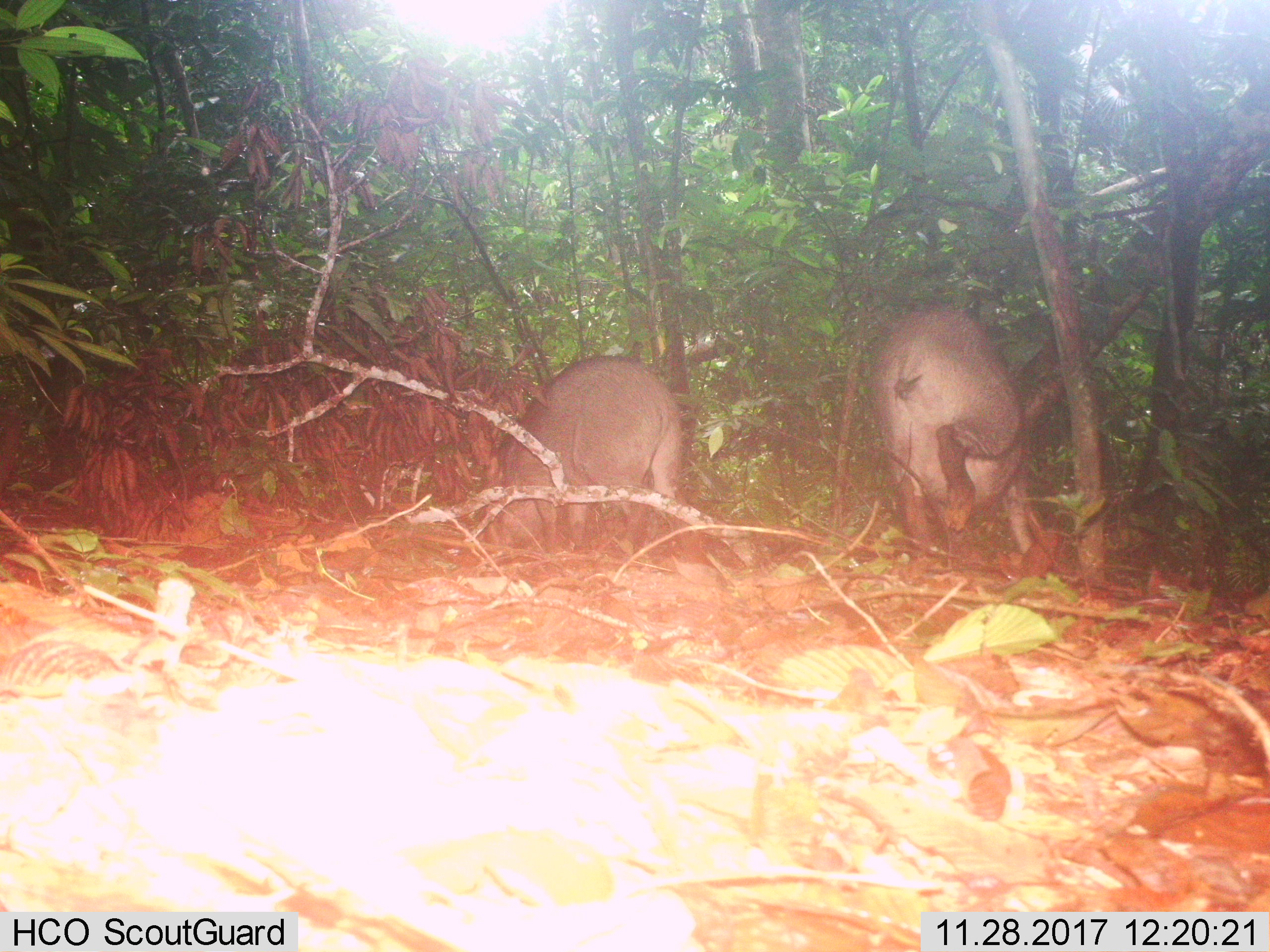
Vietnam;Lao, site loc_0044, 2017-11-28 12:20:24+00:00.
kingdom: Animalia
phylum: Chordata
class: Mammalia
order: Artiodactyla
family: Suidae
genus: Sus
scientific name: Sus scrofa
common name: eurasian wild pig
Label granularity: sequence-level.